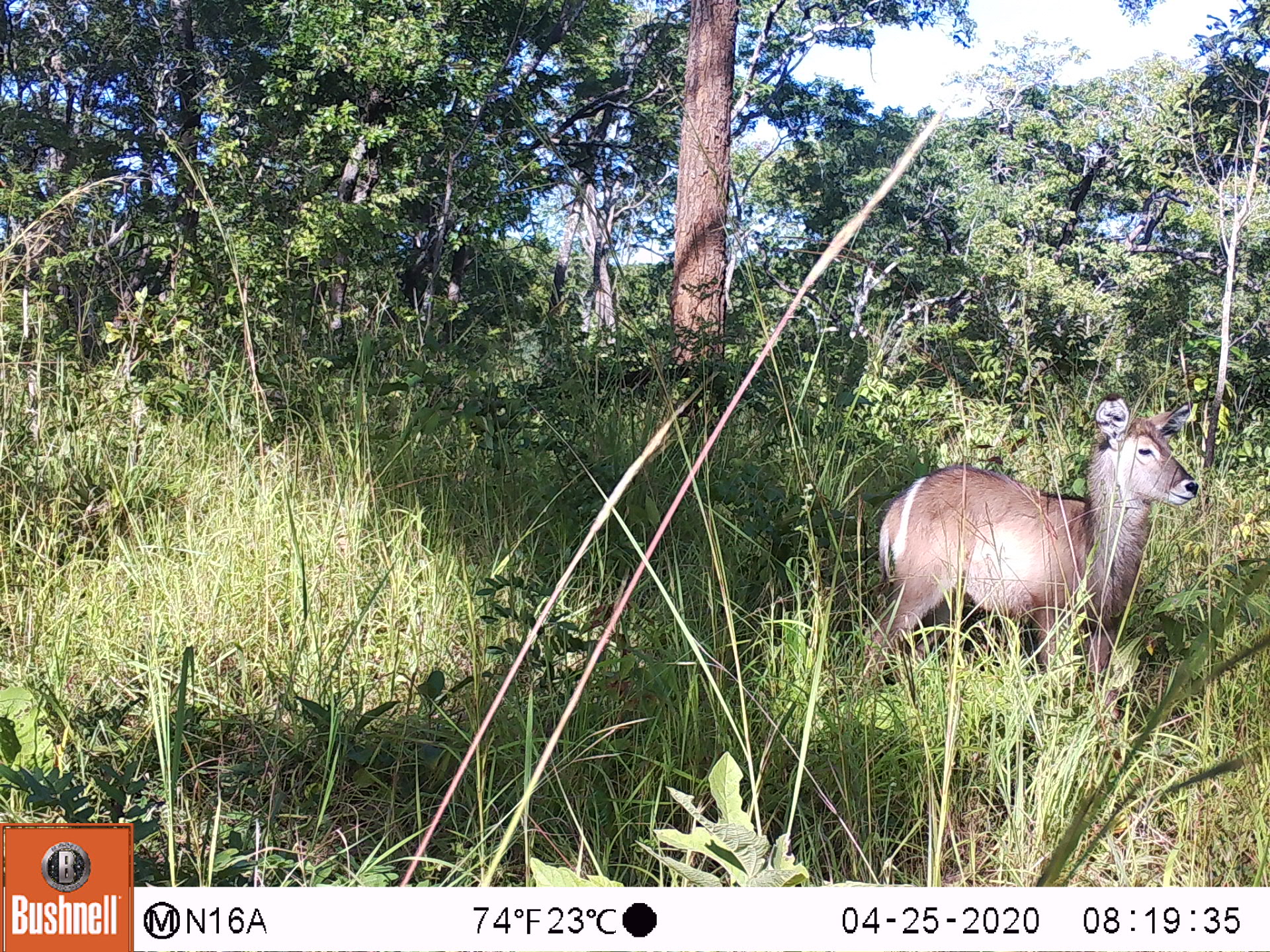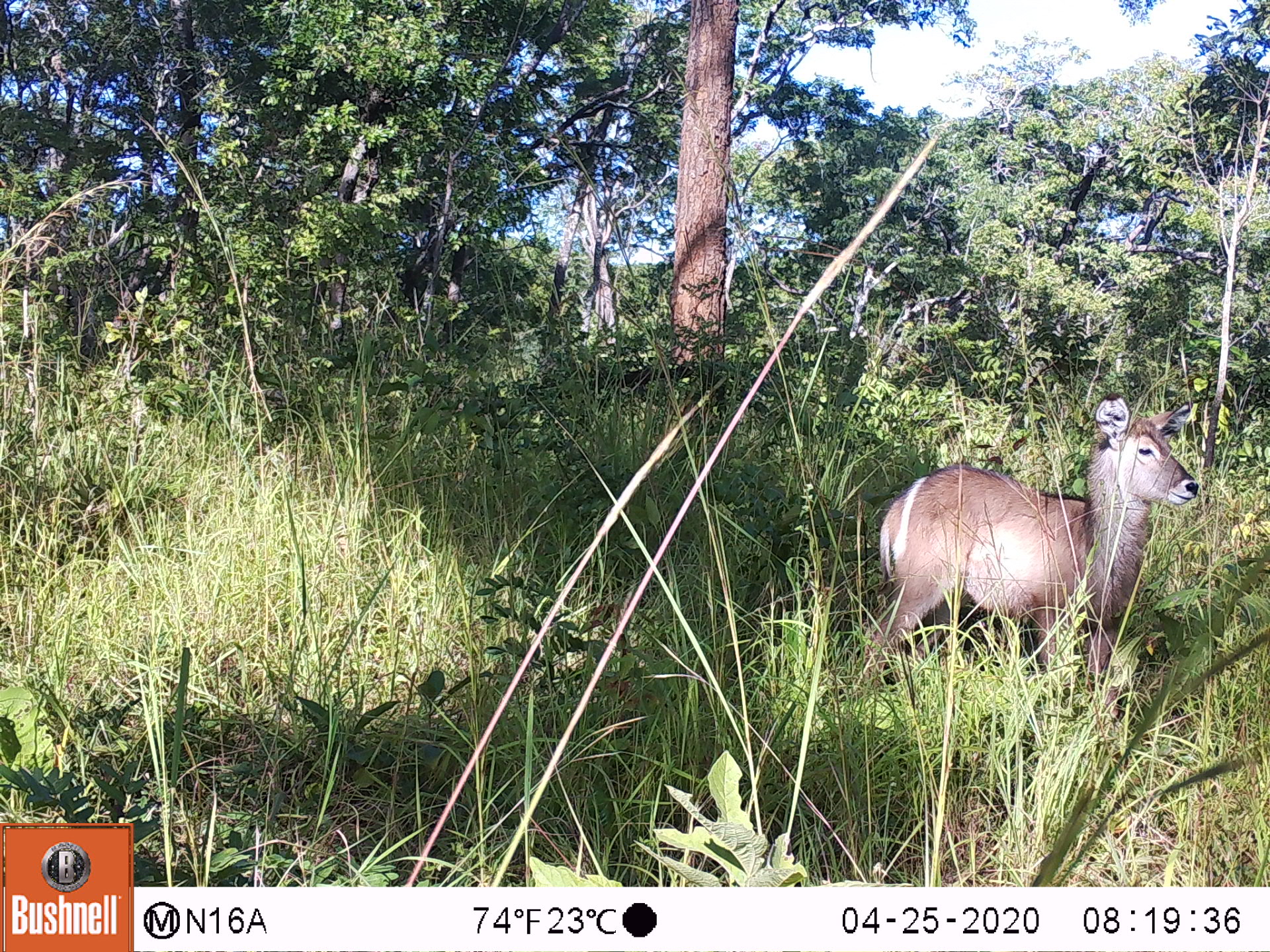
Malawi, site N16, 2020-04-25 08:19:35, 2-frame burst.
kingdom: Animalia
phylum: Chordata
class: Mammalia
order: Artiodactyla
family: Bovidae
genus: Kobus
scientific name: Kobus ellipsiprymnus ellipsiprymnus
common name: common waterbuck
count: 1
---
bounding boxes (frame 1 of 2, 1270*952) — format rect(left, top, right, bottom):
common waterbuck: rect(858, 394, 1199, 697)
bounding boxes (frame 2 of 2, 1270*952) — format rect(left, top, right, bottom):
common waterbuck: rect(855, 387, 1199, 693)